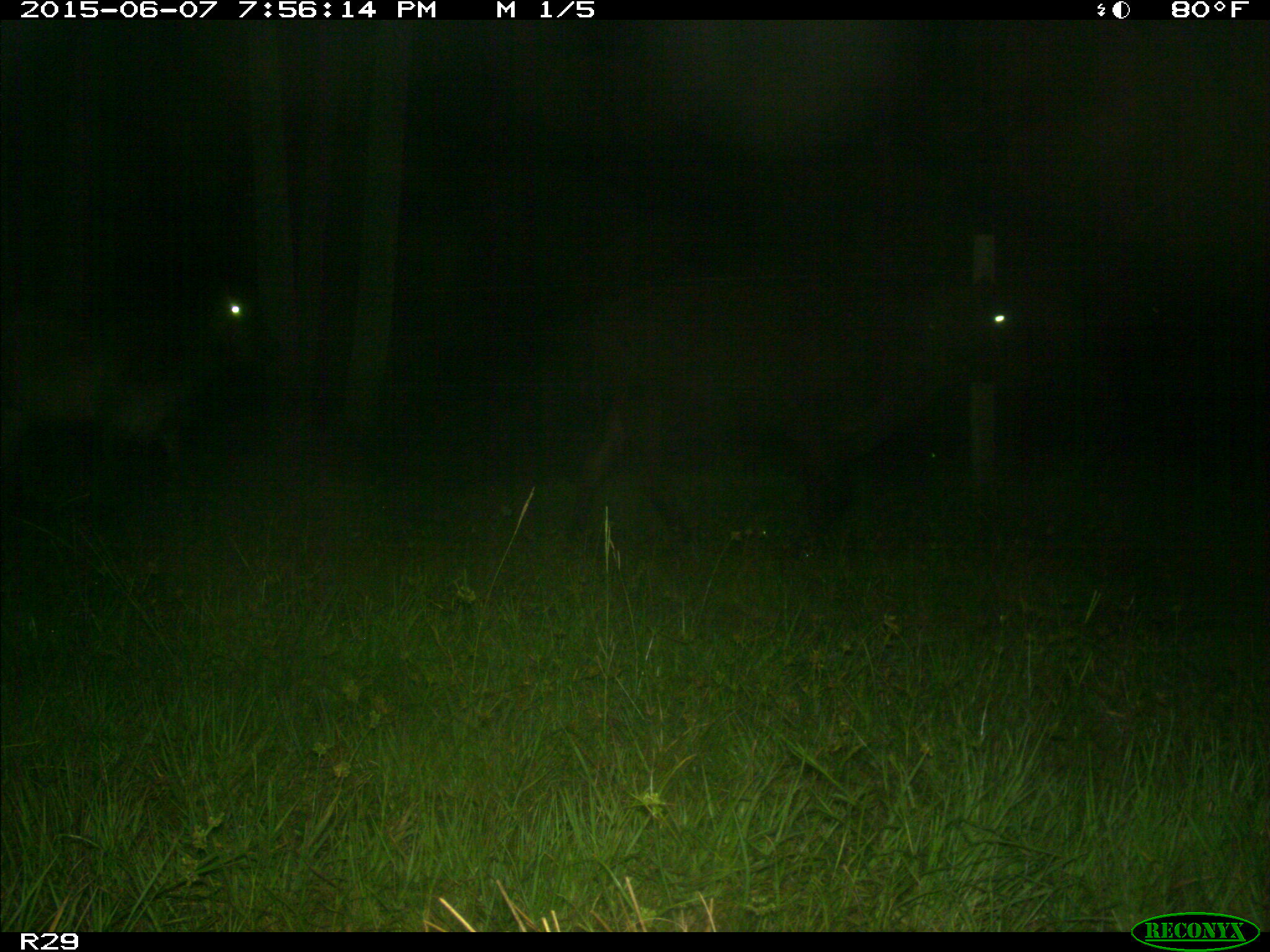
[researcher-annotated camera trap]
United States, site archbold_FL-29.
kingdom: Animalia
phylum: Chordata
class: Mammalia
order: Artiodactyla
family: Bovidae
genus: Bos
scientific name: Bos taurus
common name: domestic cow